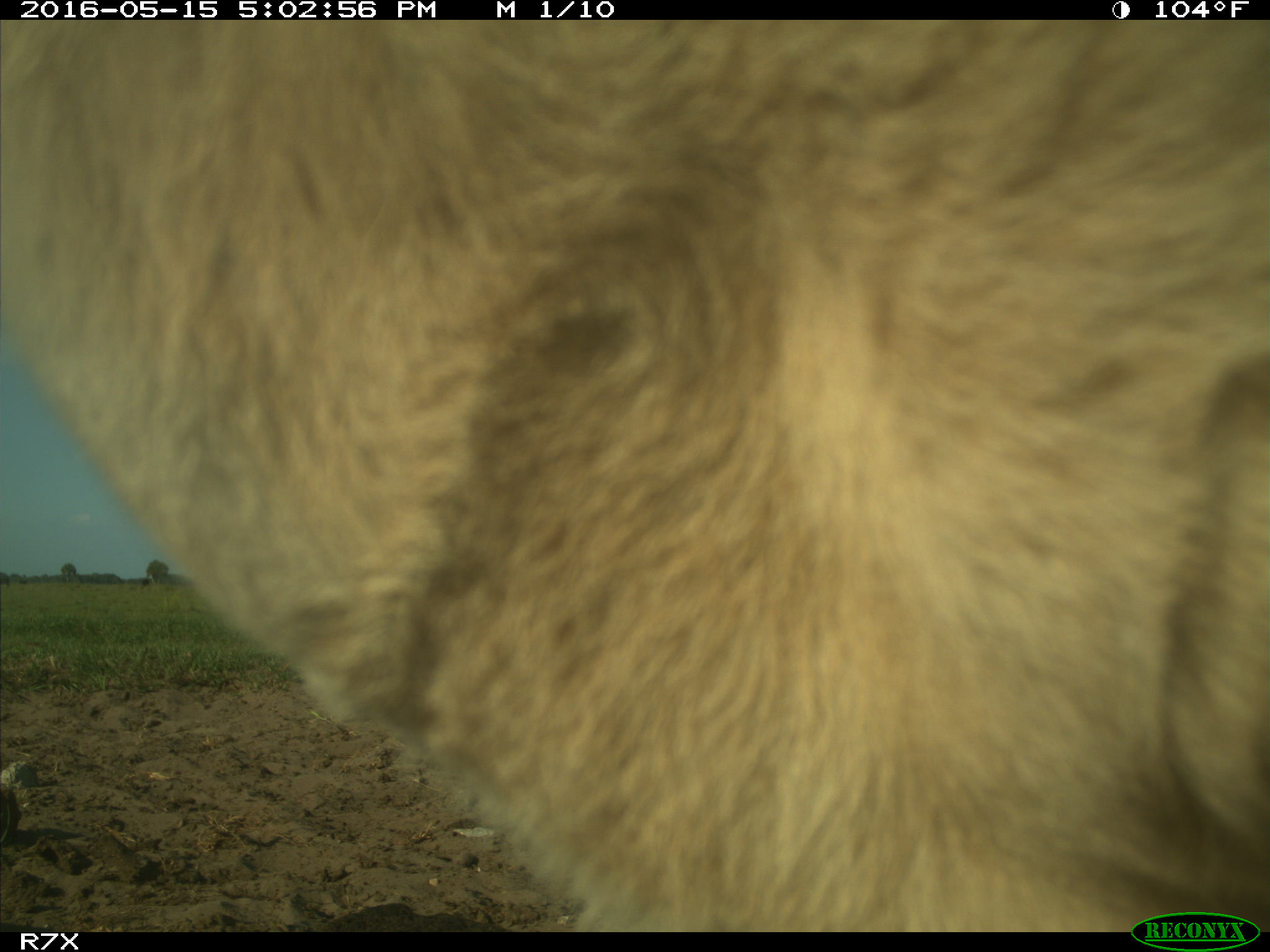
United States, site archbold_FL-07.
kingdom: Animalia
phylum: Chordata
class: Mammalia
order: Artiodactyla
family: Bovidae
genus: Bos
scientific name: Bos taurus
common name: domestic cow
Bos taurus (domestic cow).